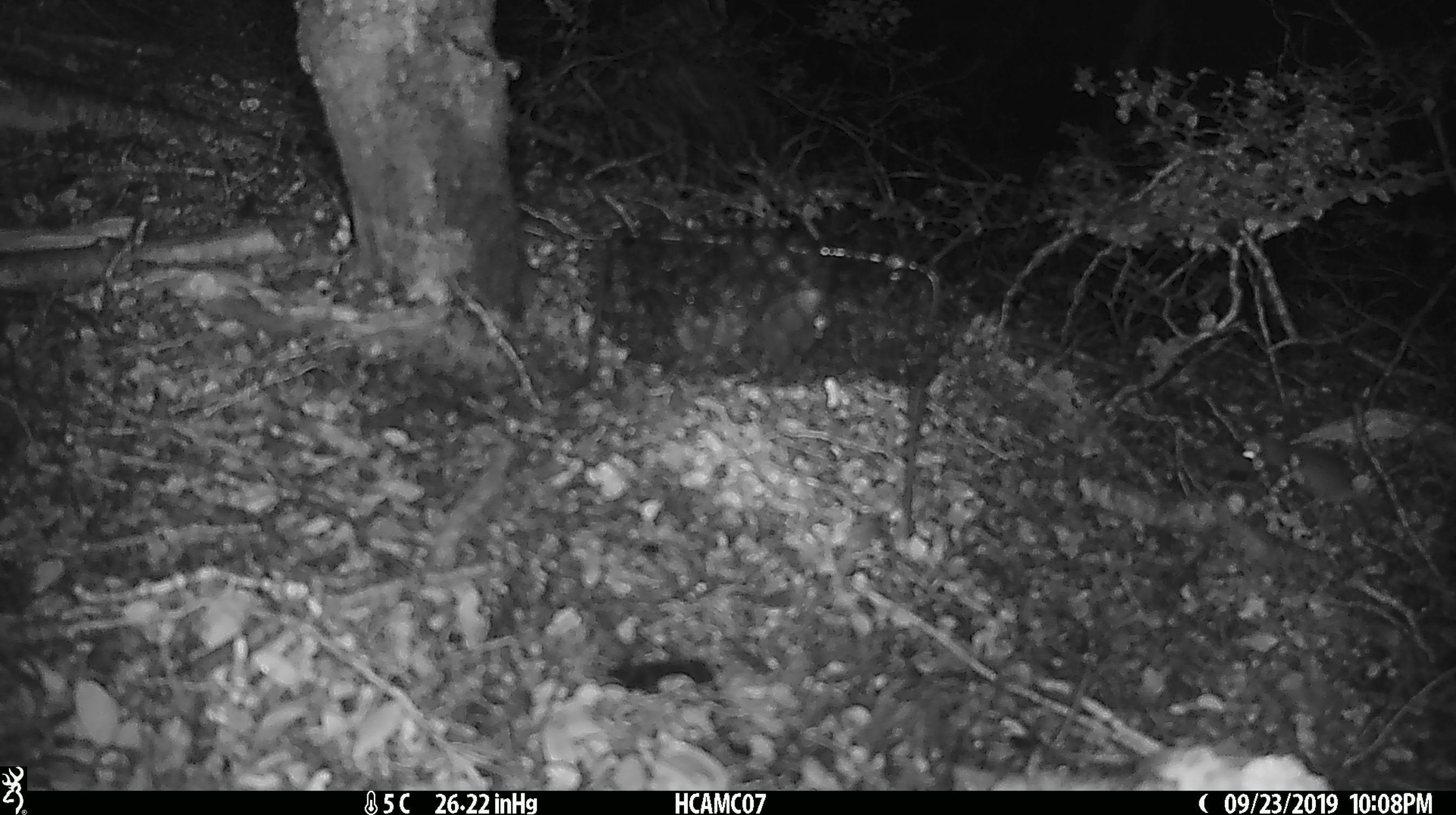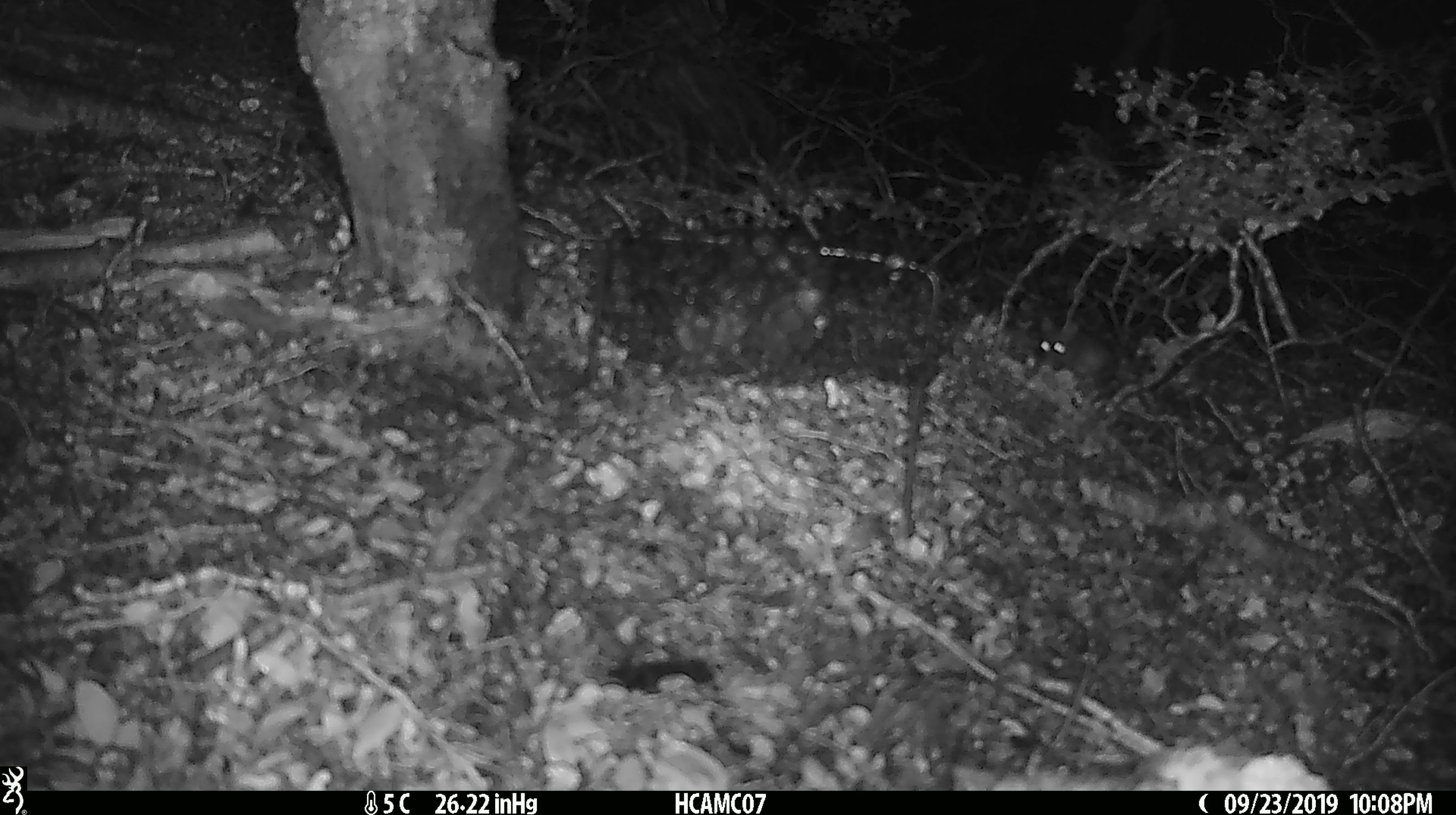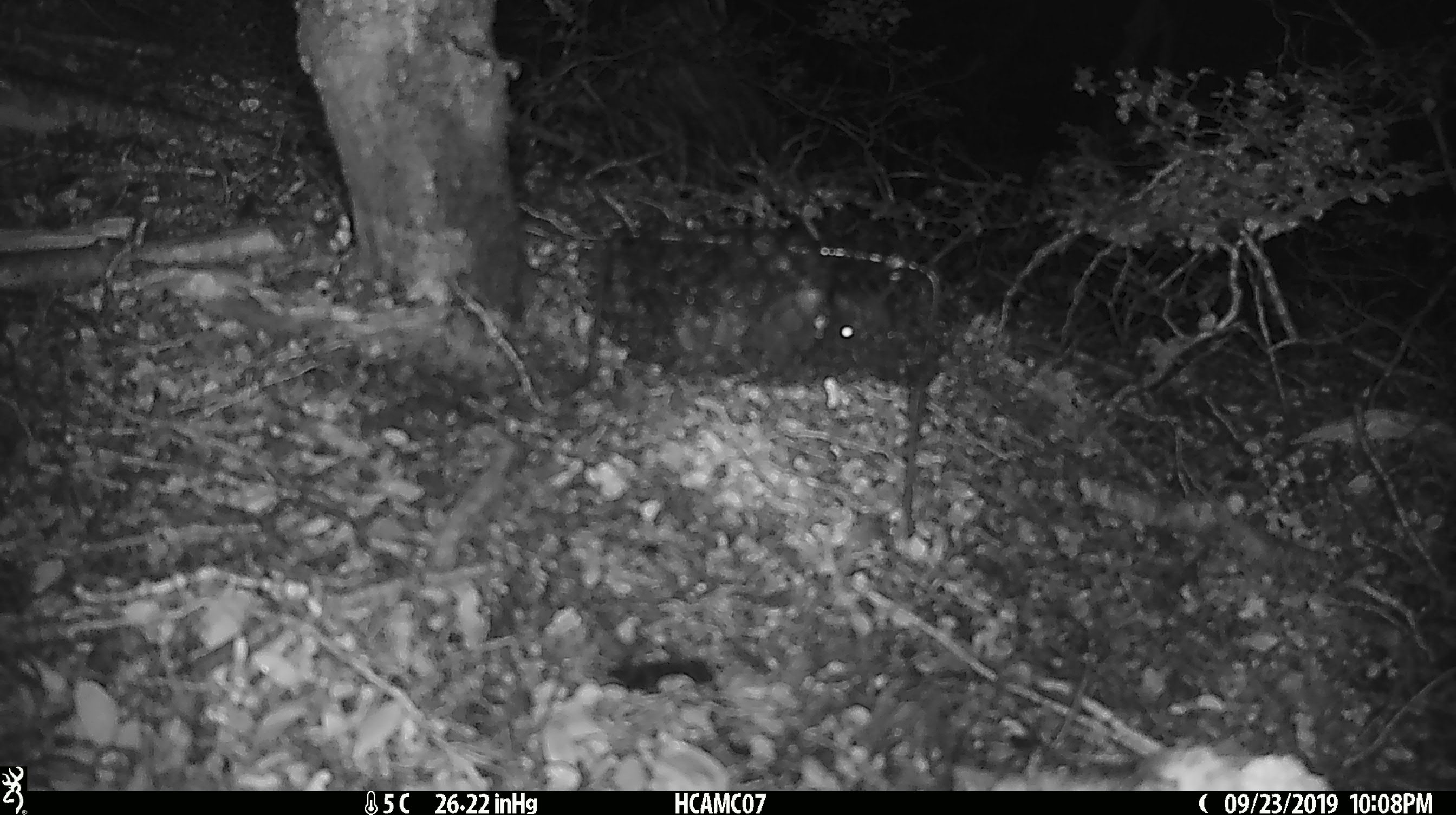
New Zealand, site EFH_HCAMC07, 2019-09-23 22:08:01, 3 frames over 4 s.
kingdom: Animalia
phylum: Chordata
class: Mammalia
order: Rodentia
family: Muridae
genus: Mus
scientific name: Mus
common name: mouse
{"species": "mouse (Mus)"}